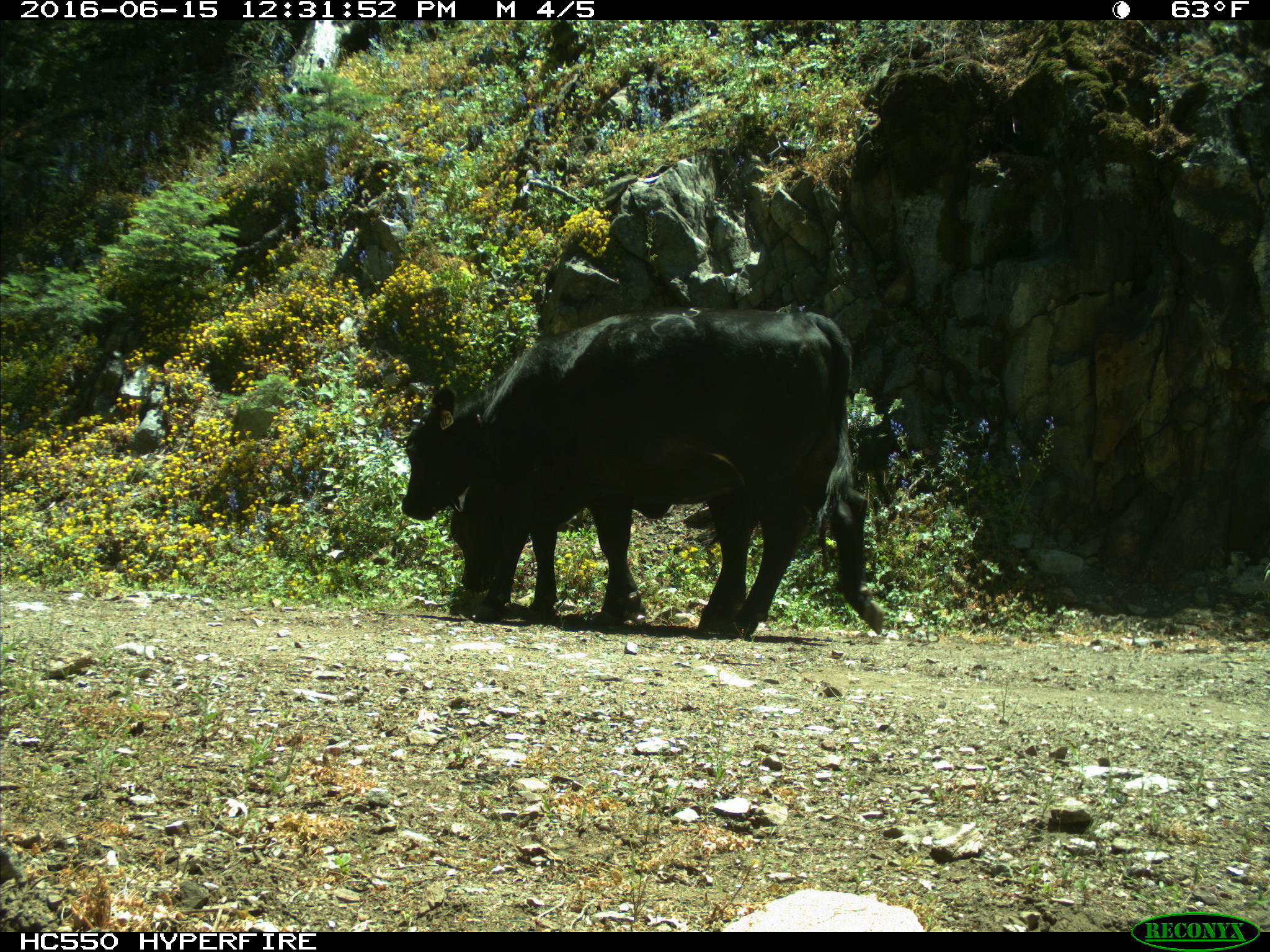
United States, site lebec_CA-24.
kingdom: Animalia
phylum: Chordata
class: Mammalia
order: Artiodactyla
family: Bovidae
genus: Bos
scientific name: Bos taurus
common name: domestic cow